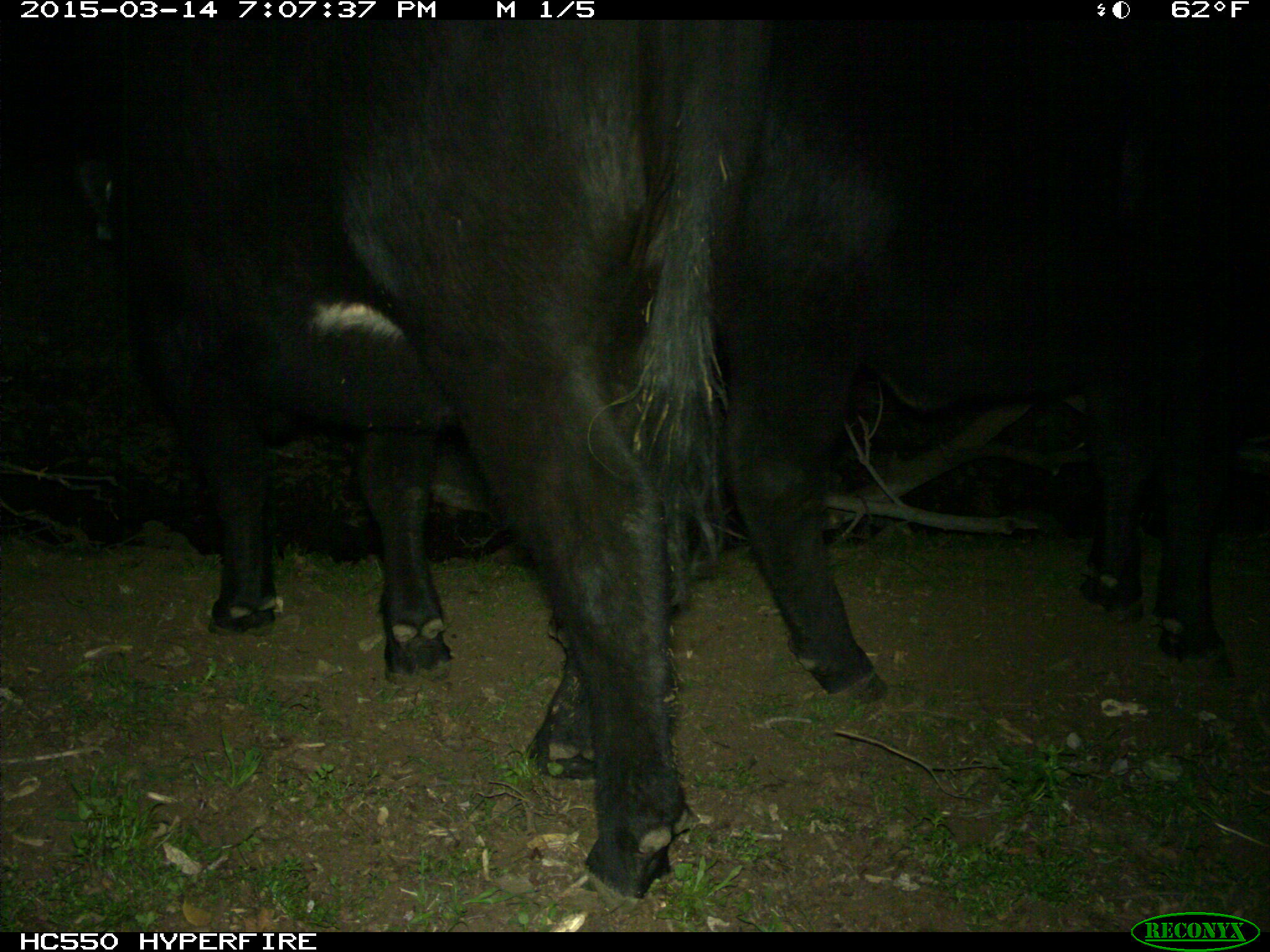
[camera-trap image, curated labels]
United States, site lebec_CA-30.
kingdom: Animalia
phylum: Chordata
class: Mammalia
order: Artiodactyla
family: Bovidae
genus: Bos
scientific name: Bos taurus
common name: domestic cow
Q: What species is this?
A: Bos taurus (domestic cow).